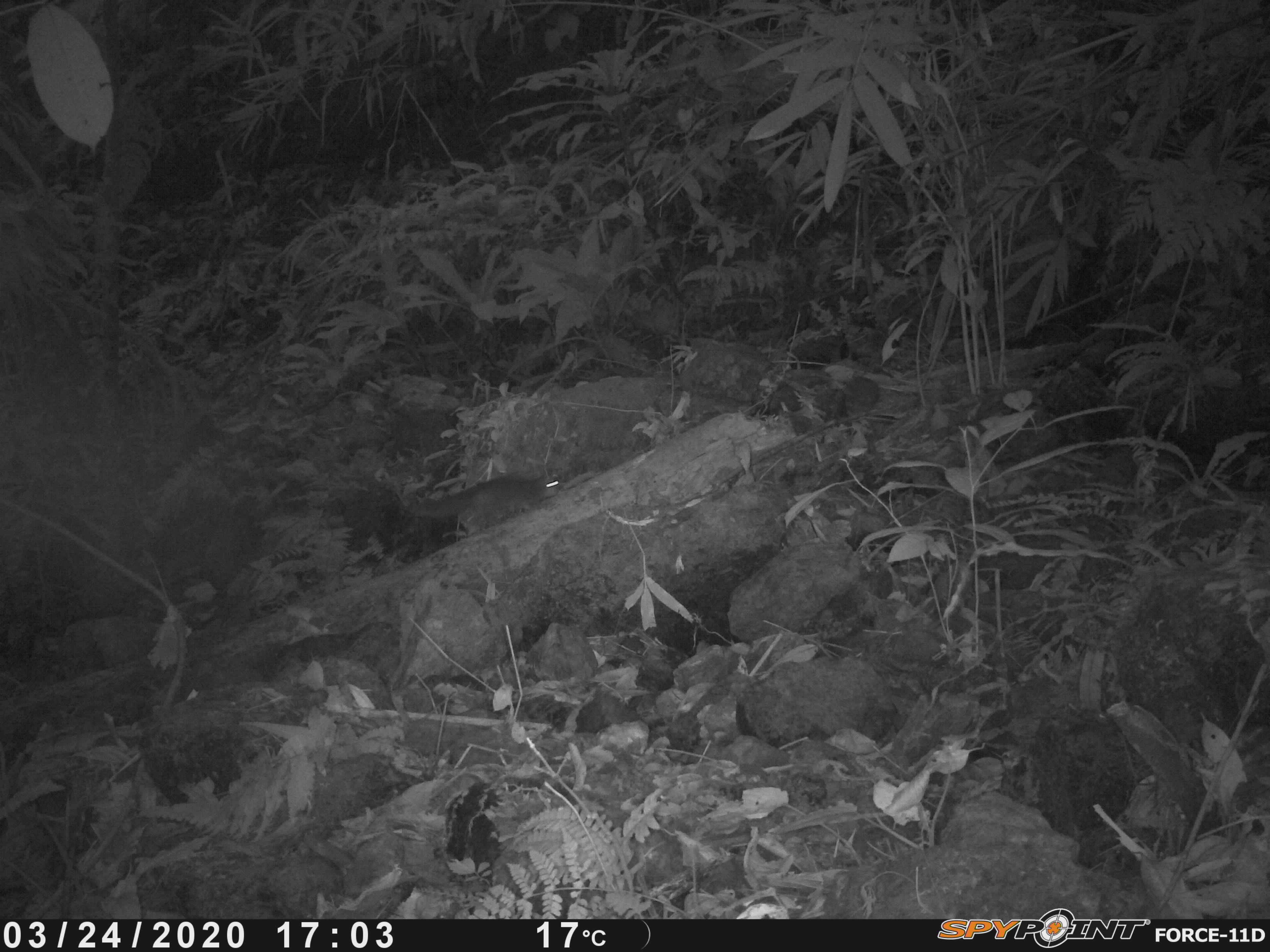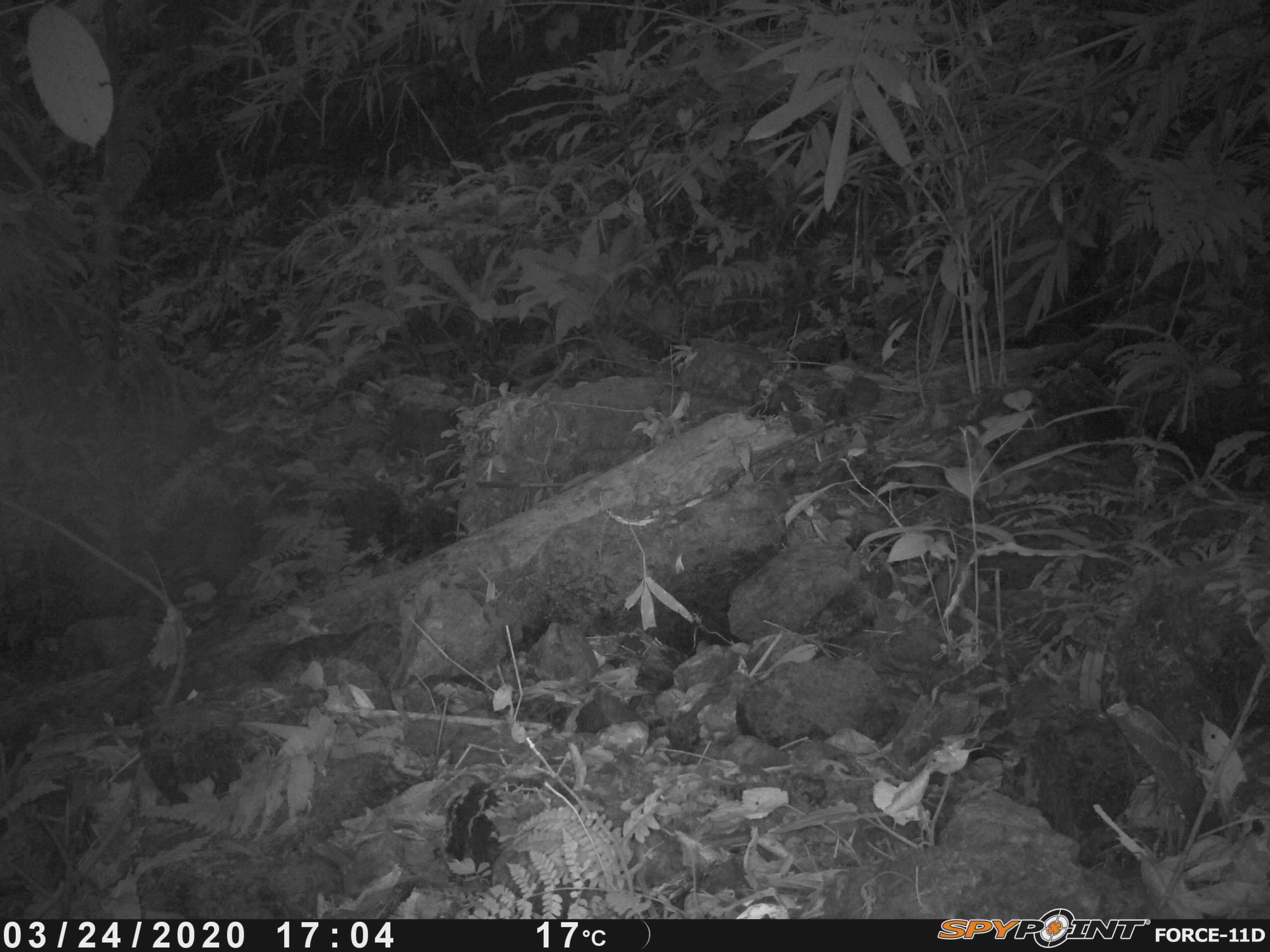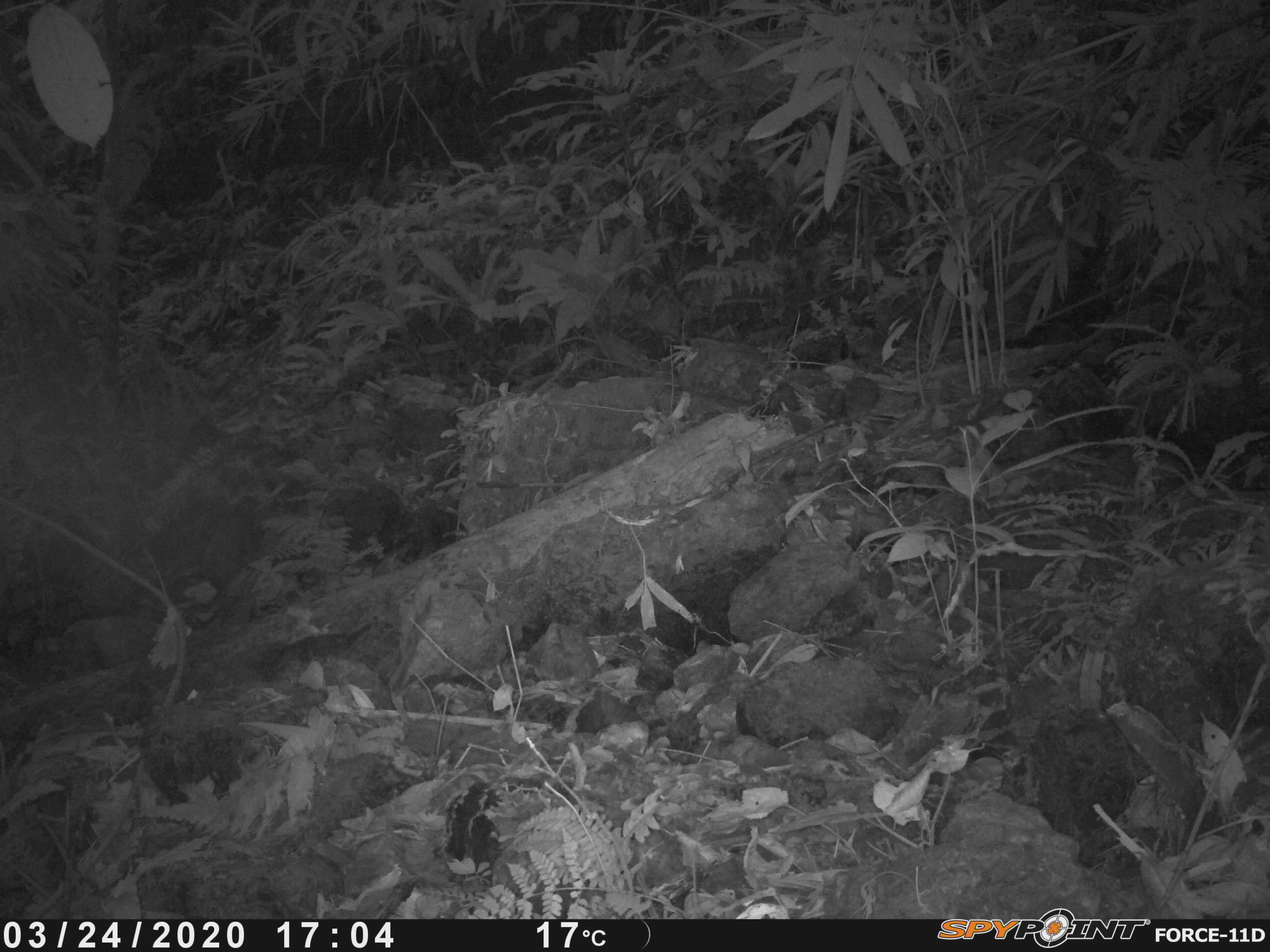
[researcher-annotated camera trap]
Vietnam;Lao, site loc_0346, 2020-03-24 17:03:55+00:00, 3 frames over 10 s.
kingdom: Animalia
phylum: Chordata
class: Mammalia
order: Carnivora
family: Mustelidae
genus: Melogale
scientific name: Melogale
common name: ferret badger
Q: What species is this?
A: Ferret badger (Melogale).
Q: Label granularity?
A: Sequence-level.